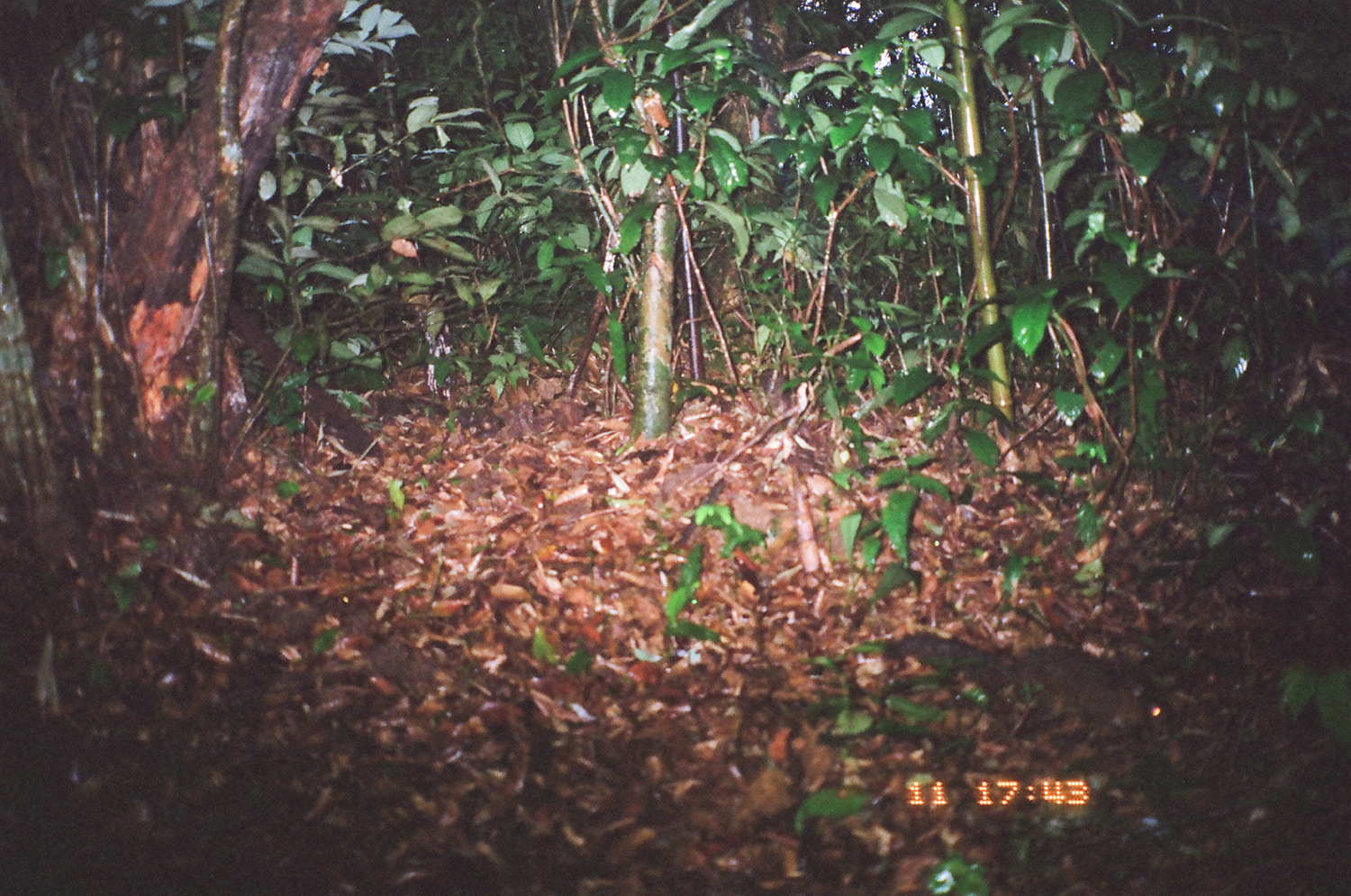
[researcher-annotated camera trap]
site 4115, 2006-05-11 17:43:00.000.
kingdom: Animalia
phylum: Chordata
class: Mammalia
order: Rodentia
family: Sciuridae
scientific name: Sciuridae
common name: squirrels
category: unknown squirrel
Unknown squirrel (squirrels) (Sciuridae), count 1.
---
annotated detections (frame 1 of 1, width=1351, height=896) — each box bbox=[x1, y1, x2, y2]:
unknown squirrel: bbox=[880, 627, 1178, 748]